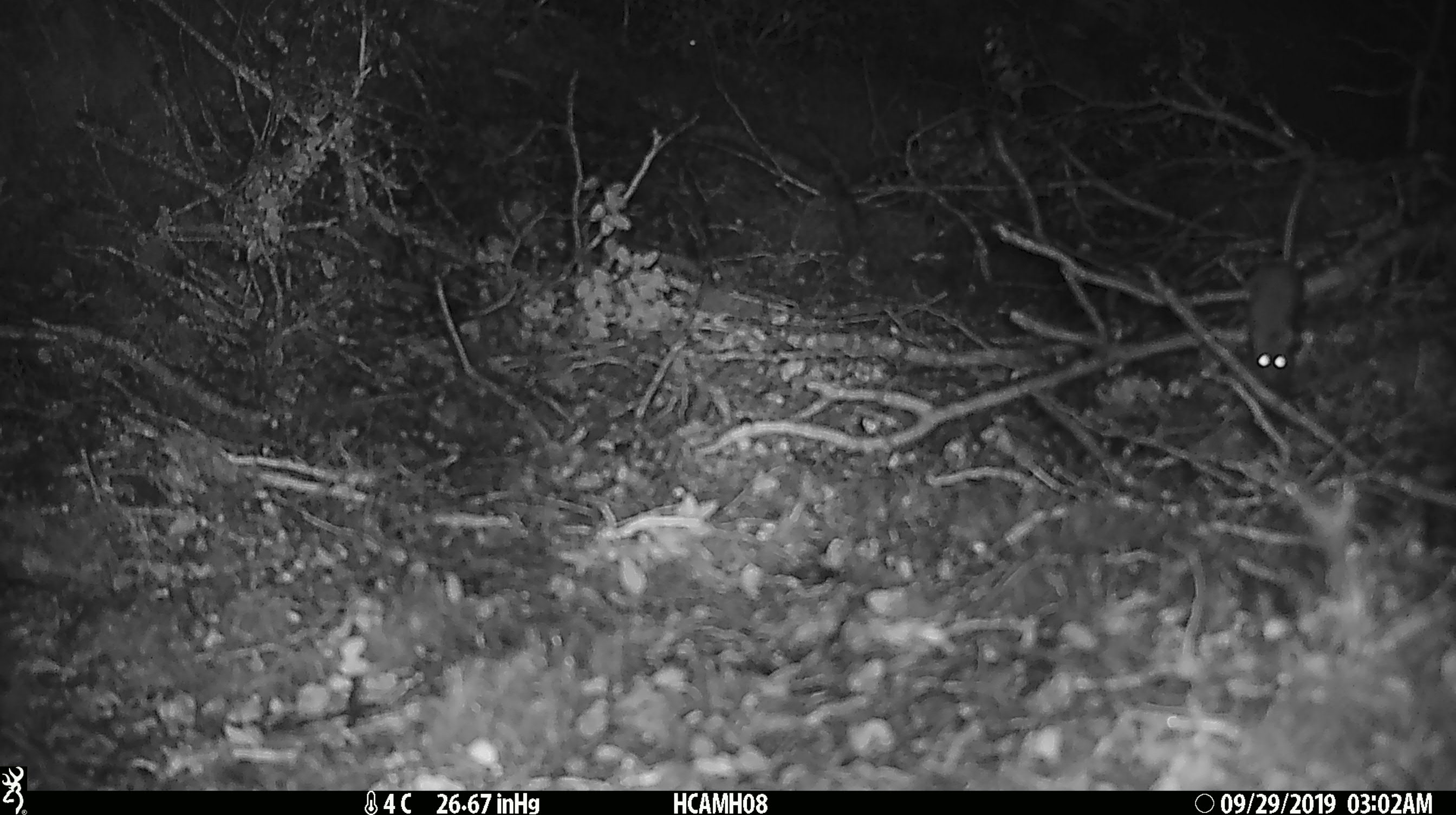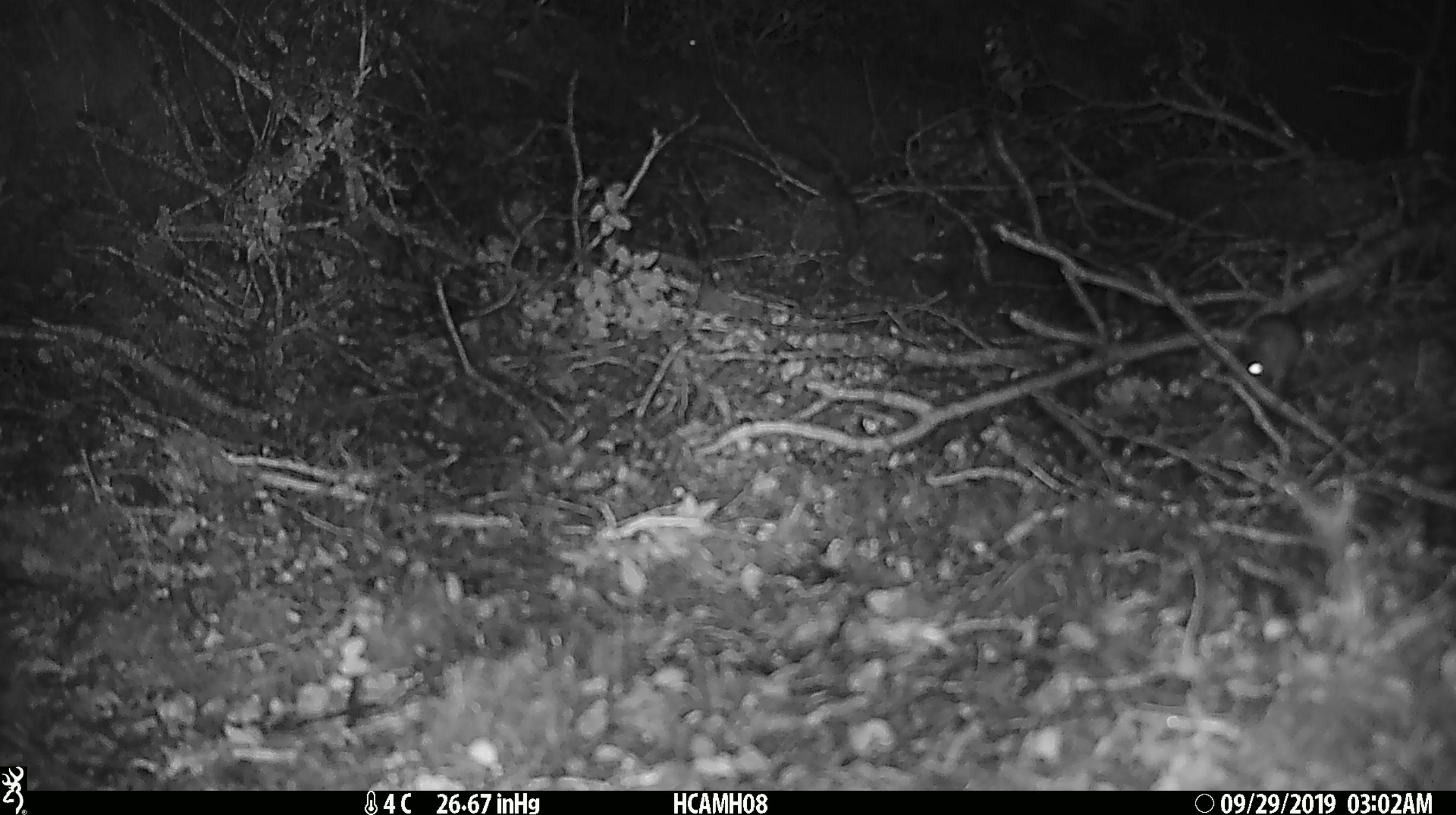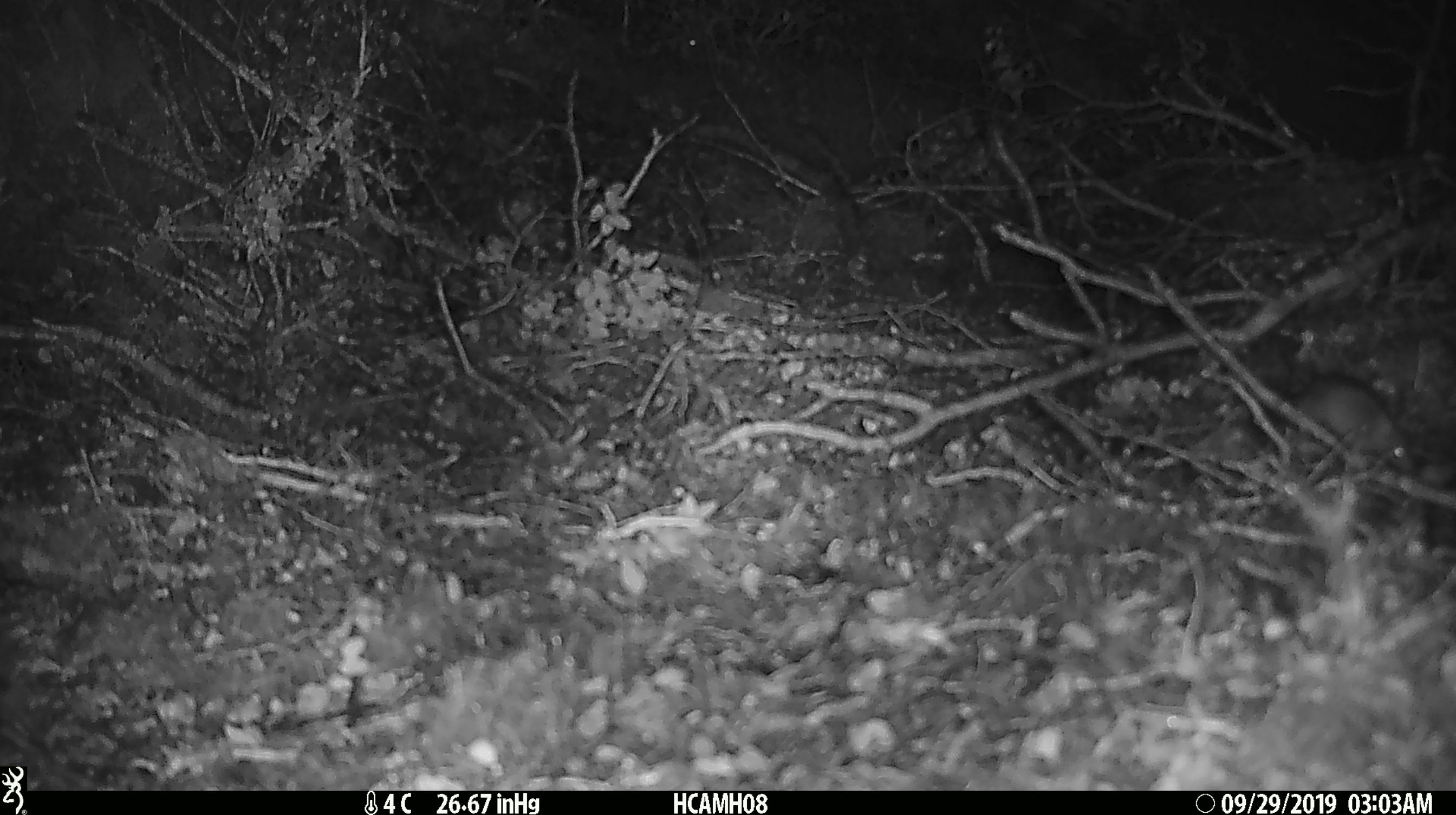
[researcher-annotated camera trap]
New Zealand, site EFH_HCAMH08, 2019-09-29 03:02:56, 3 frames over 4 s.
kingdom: Animalia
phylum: Chordata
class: Mammalia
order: Rodentia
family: Muridae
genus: Mus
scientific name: Mus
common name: mouse